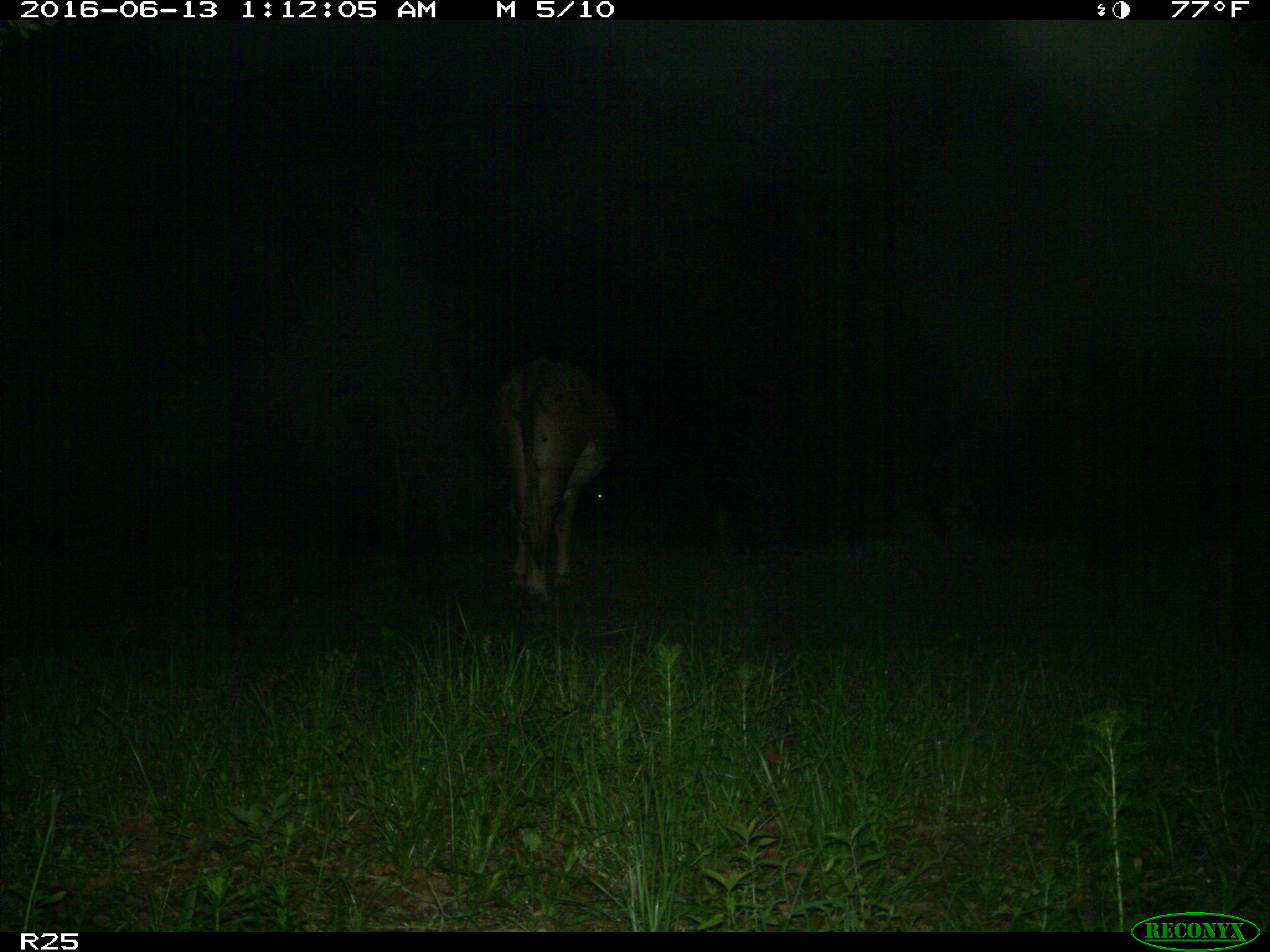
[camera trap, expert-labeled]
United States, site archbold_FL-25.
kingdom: Animalia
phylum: Chordata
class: Mammalia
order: Artiodactyla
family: Bovidae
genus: Bos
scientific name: Bos taurus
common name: domestic cow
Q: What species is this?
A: Bos taurus (domestic cow).